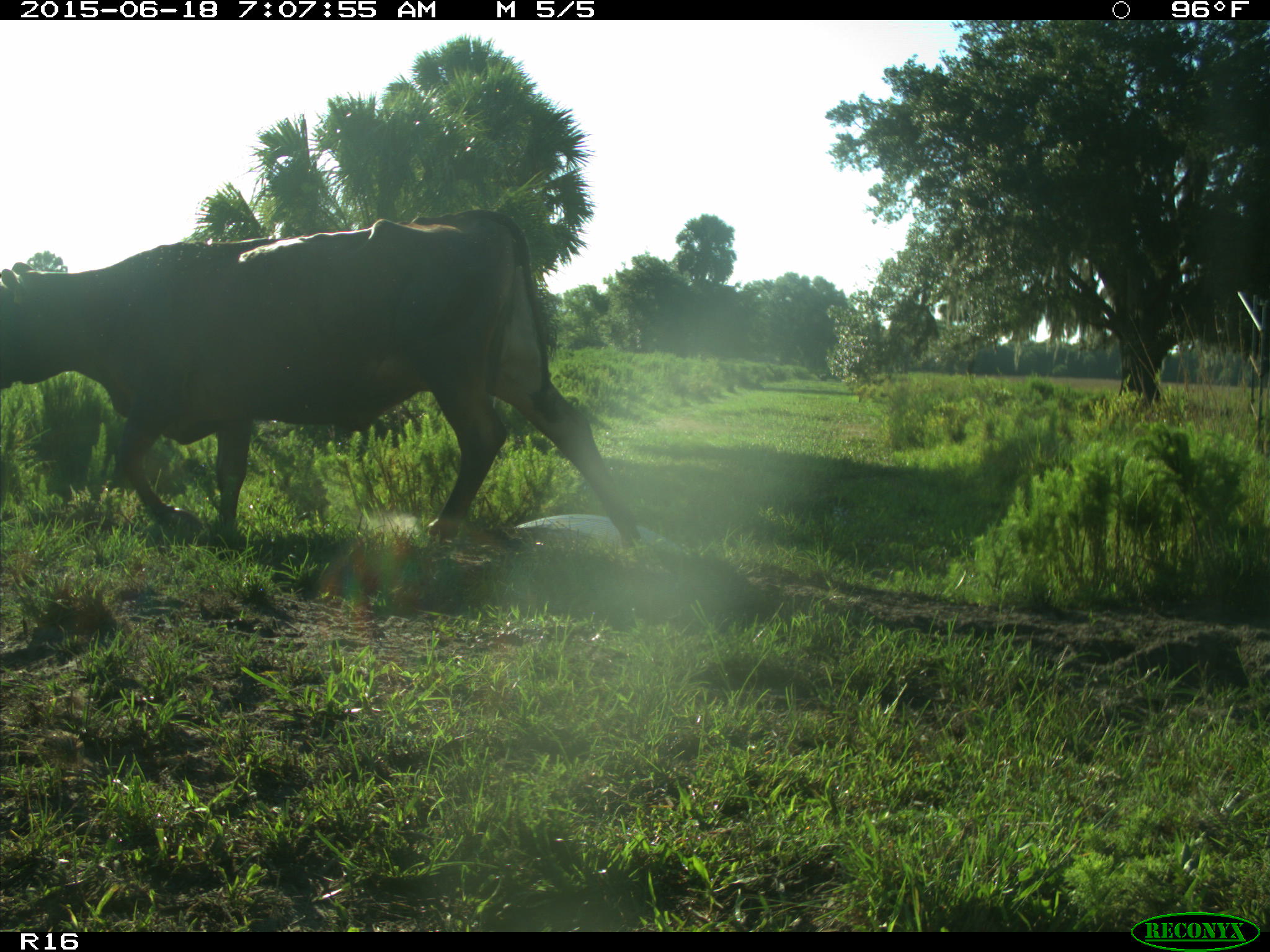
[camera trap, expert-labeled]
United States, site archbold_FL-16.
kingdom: Animalia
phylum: Chordata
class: Mammalia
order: Artiodactyla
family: Bovidae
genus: Bos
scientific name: Bos taurus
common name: domestic cow